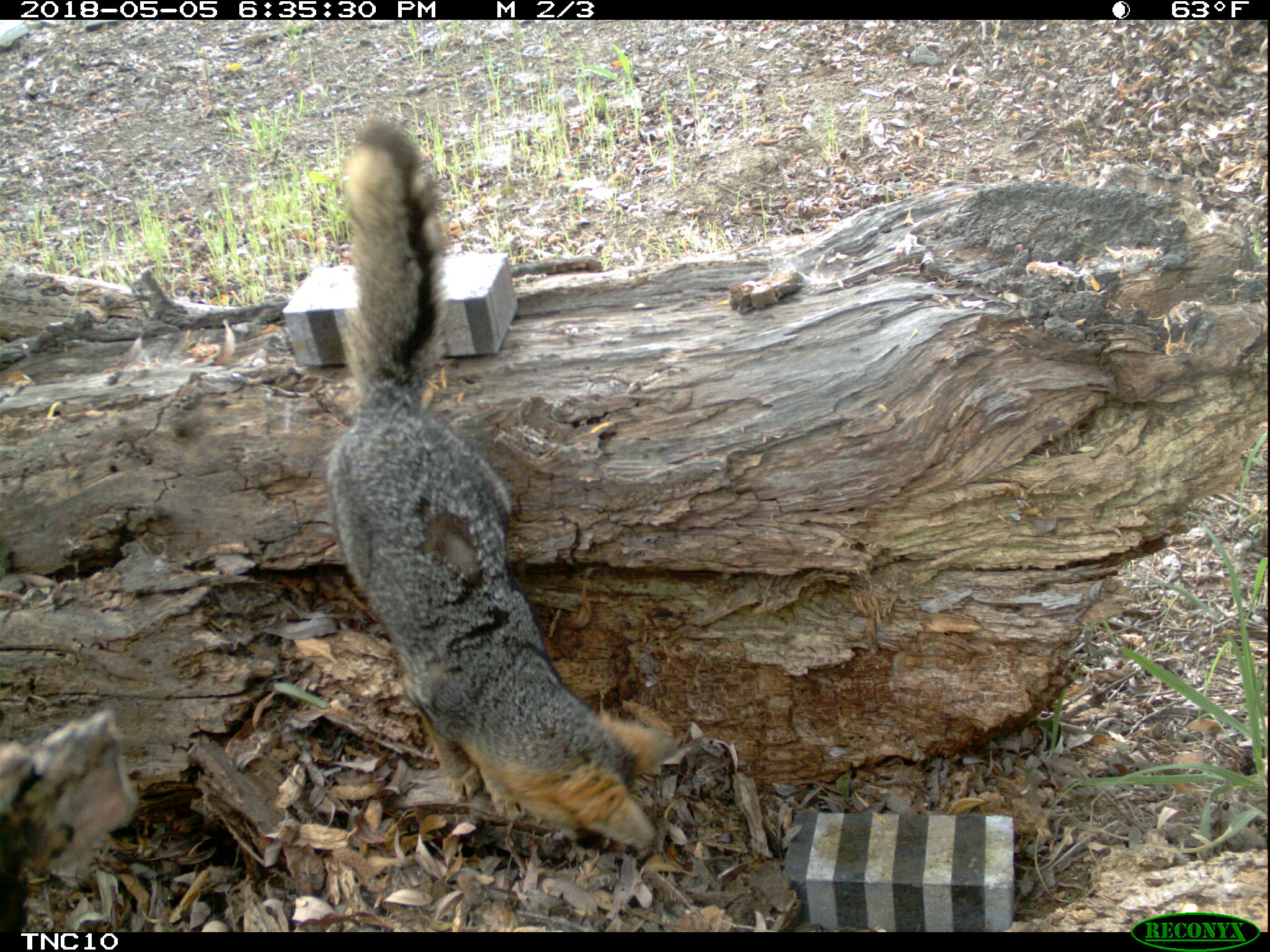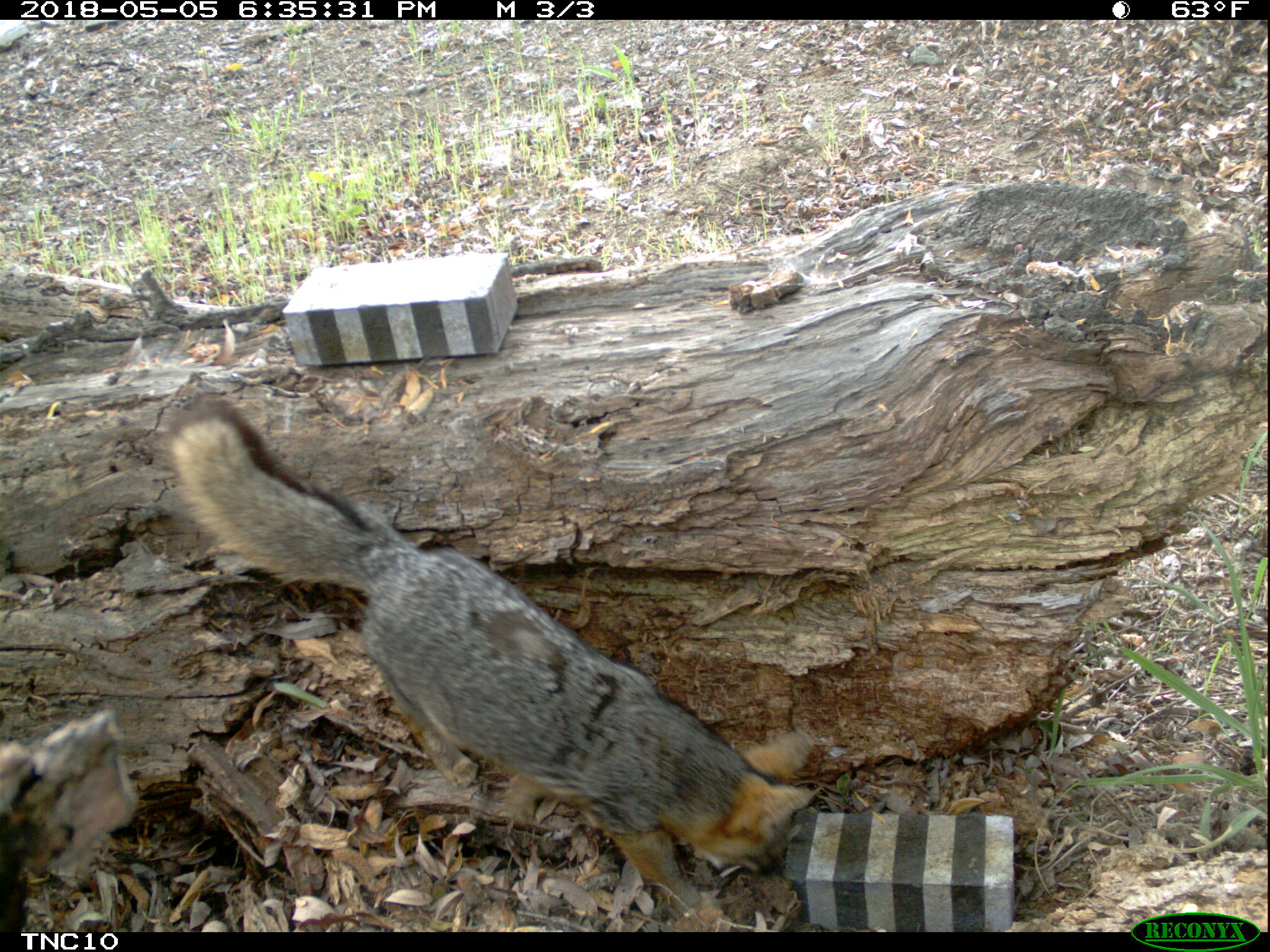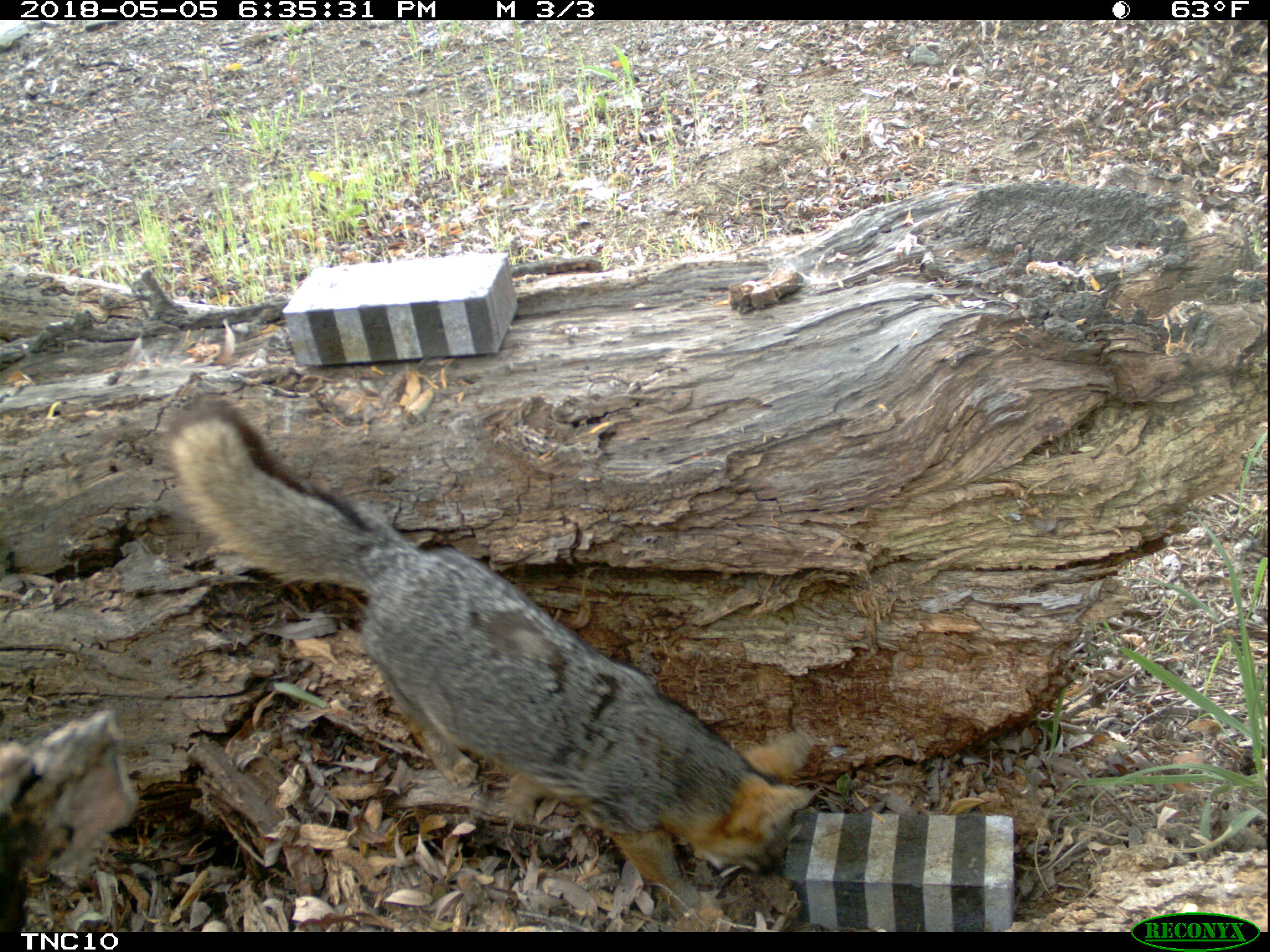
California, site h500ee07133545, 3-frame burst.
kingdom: Animalia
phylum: Chordata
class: Mammalia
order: Carnivora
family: Canidae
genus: Urocyon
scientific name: Urocyon littoralis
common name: island fox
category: fox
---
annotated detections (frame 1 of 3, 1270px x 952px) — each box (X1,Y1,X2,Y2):
fox: (323,120,675,848)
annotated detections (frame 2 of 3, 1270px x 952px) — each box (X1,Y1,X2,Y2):
fox: (156,395,819,919)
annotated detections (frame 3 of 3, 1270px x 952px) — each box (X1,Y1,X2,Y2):
fox: (154,391,821,917)